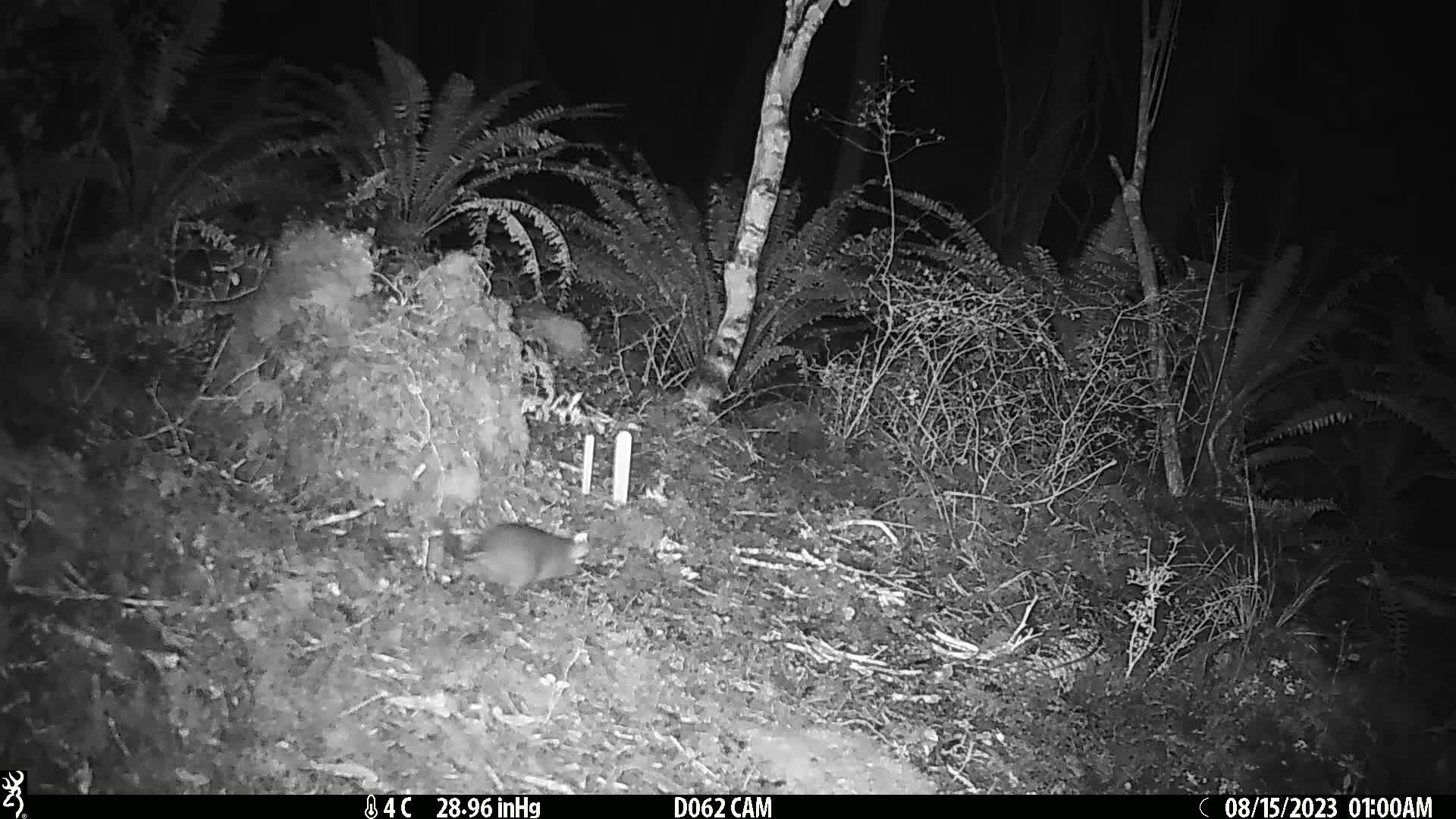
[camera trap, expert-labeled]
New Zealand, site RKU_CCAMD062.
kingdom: Animalia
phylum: Chordata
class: Mammalia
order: Rodentia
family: Muridae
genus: Rattus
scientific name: Rattus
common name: rat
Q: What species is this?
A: Rat (Rattus).